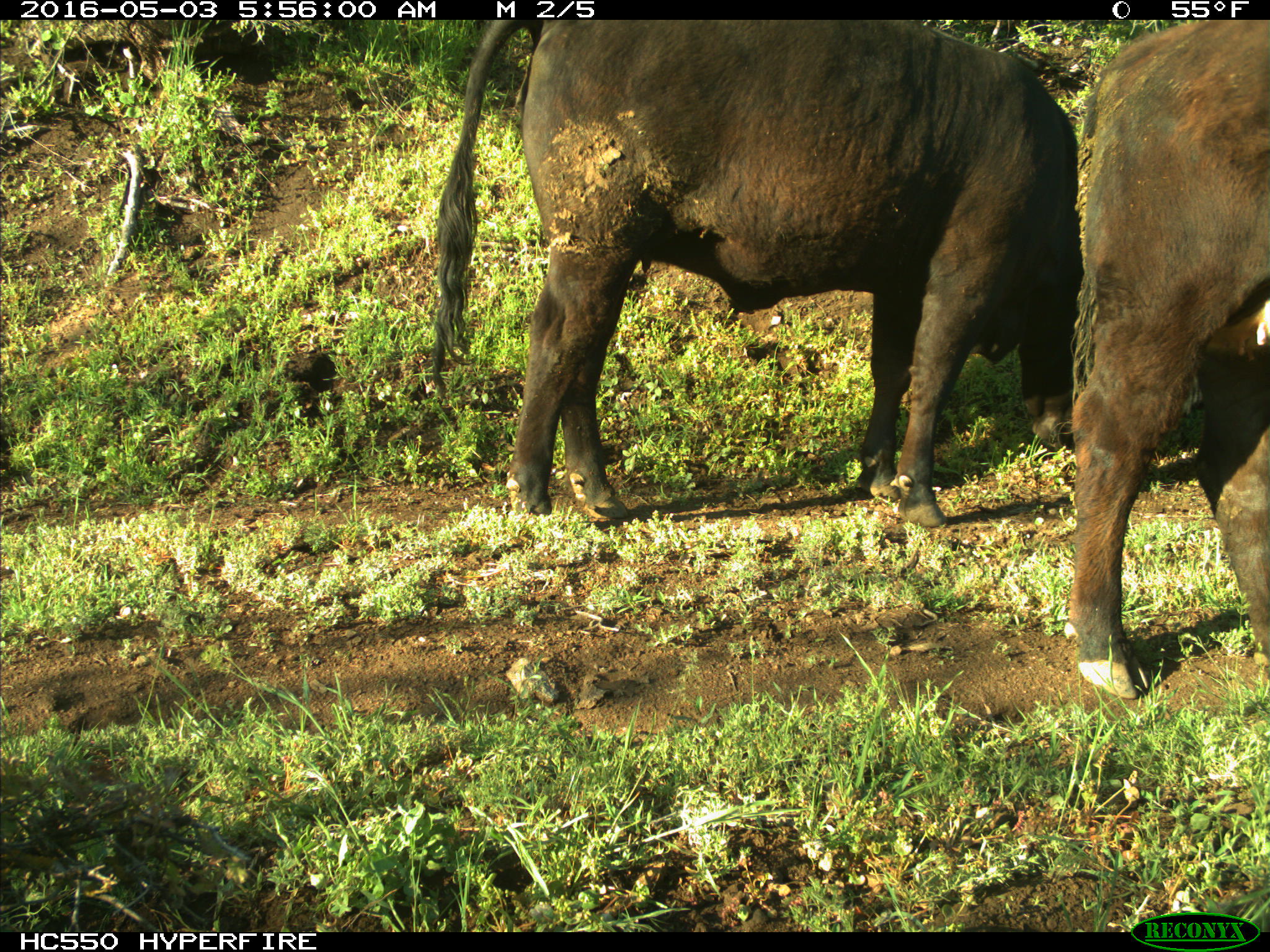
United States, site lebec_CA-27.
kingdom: Animalia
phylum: Chordata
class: Mammalia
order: Artiodactyla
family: Bovidae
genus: Bos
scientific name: Bos taurus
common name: domestic cow